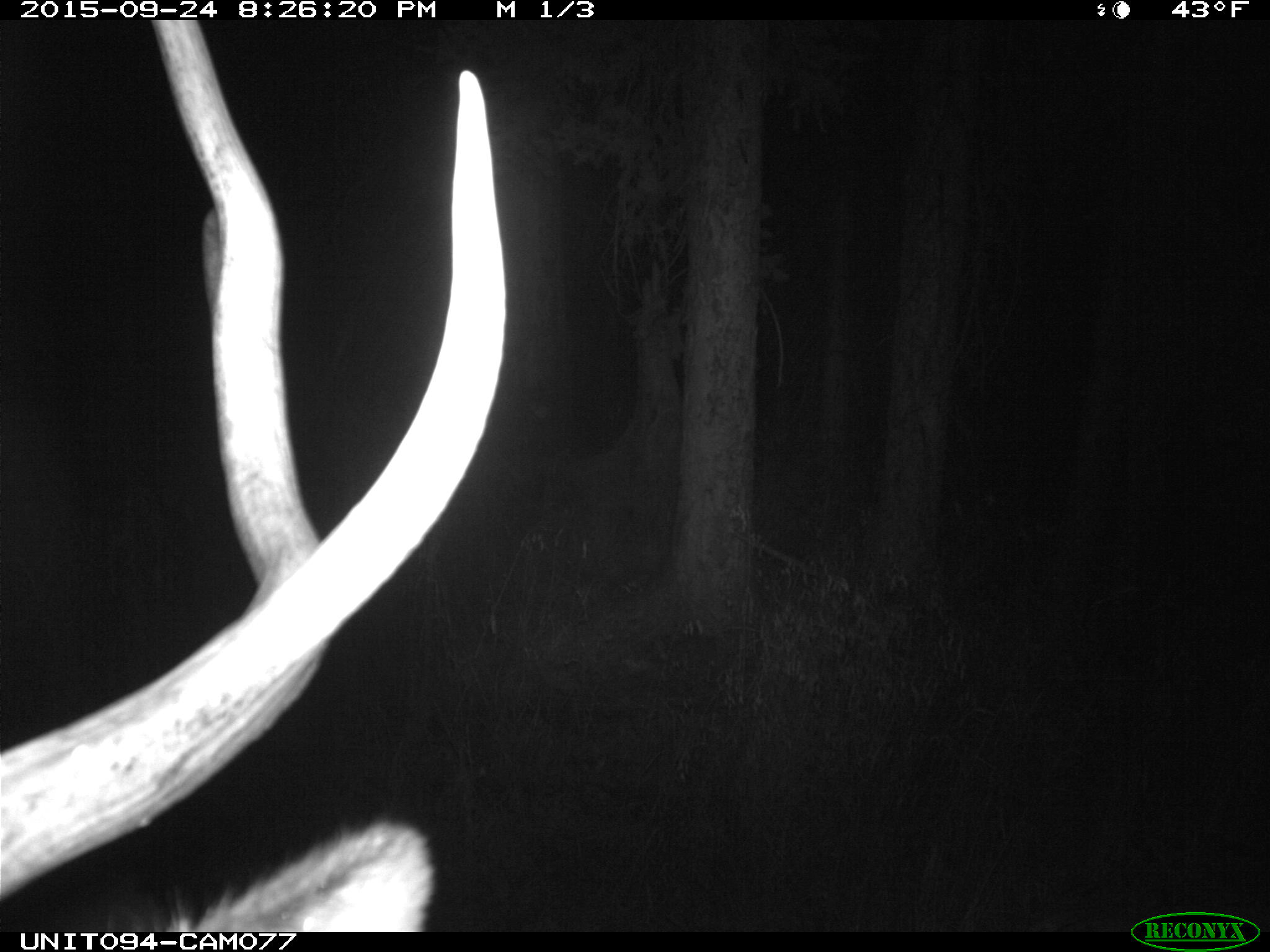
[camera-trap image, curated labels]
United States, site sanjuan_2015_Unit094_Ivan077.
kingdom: Animalia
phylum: Chordata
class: Mammalia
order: Artiodactyla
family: Cervidae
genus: Cervus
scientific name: Cervus elaphus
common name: red deer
Cervus elaphus (red deer).